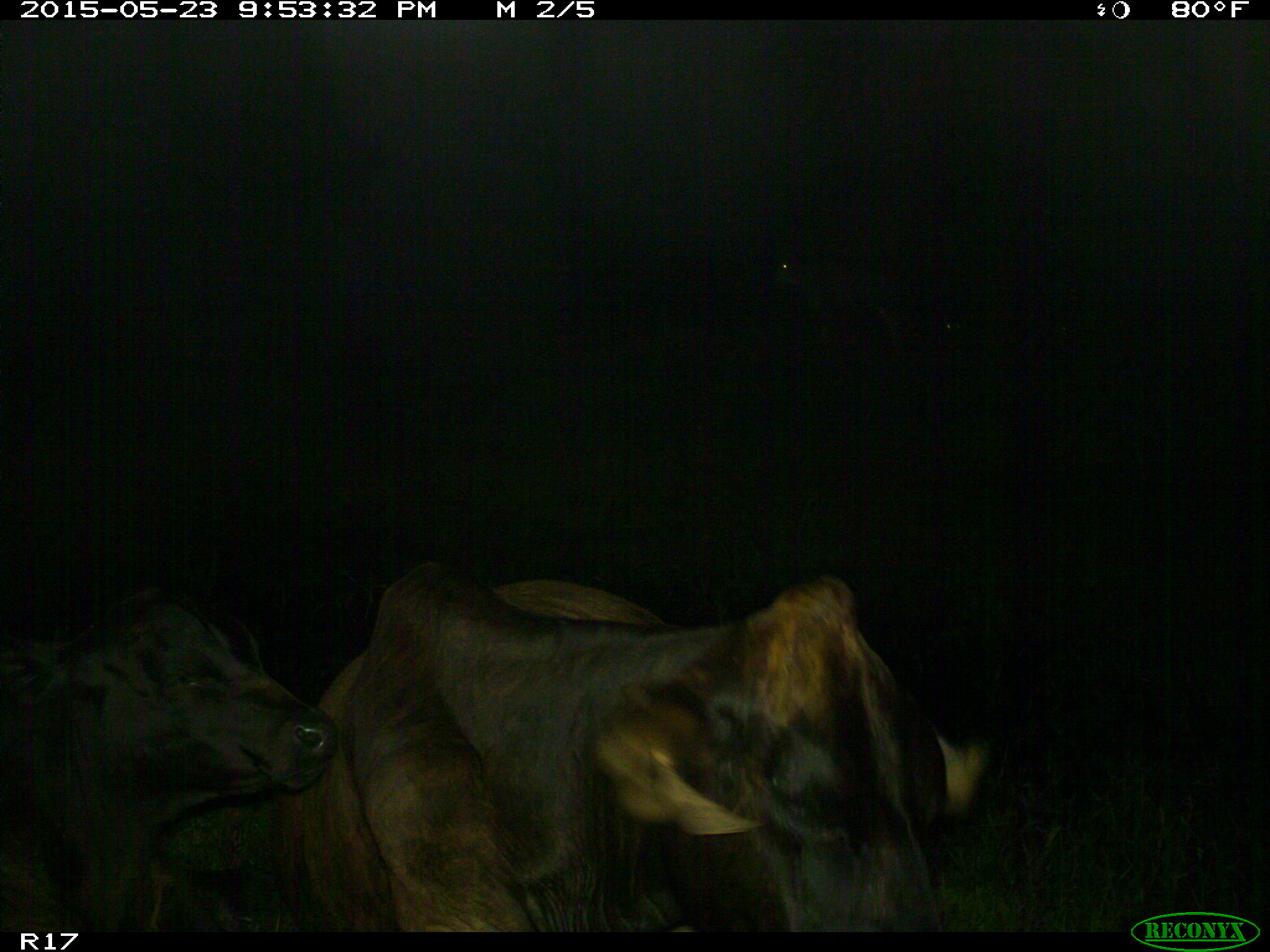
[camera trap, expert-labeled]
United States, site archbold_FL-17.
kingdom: Animalia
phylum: Chordata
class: Mammalia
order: Artiodactyla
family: Bovidae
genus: Bos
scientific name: Bos taurus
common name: domestic cow